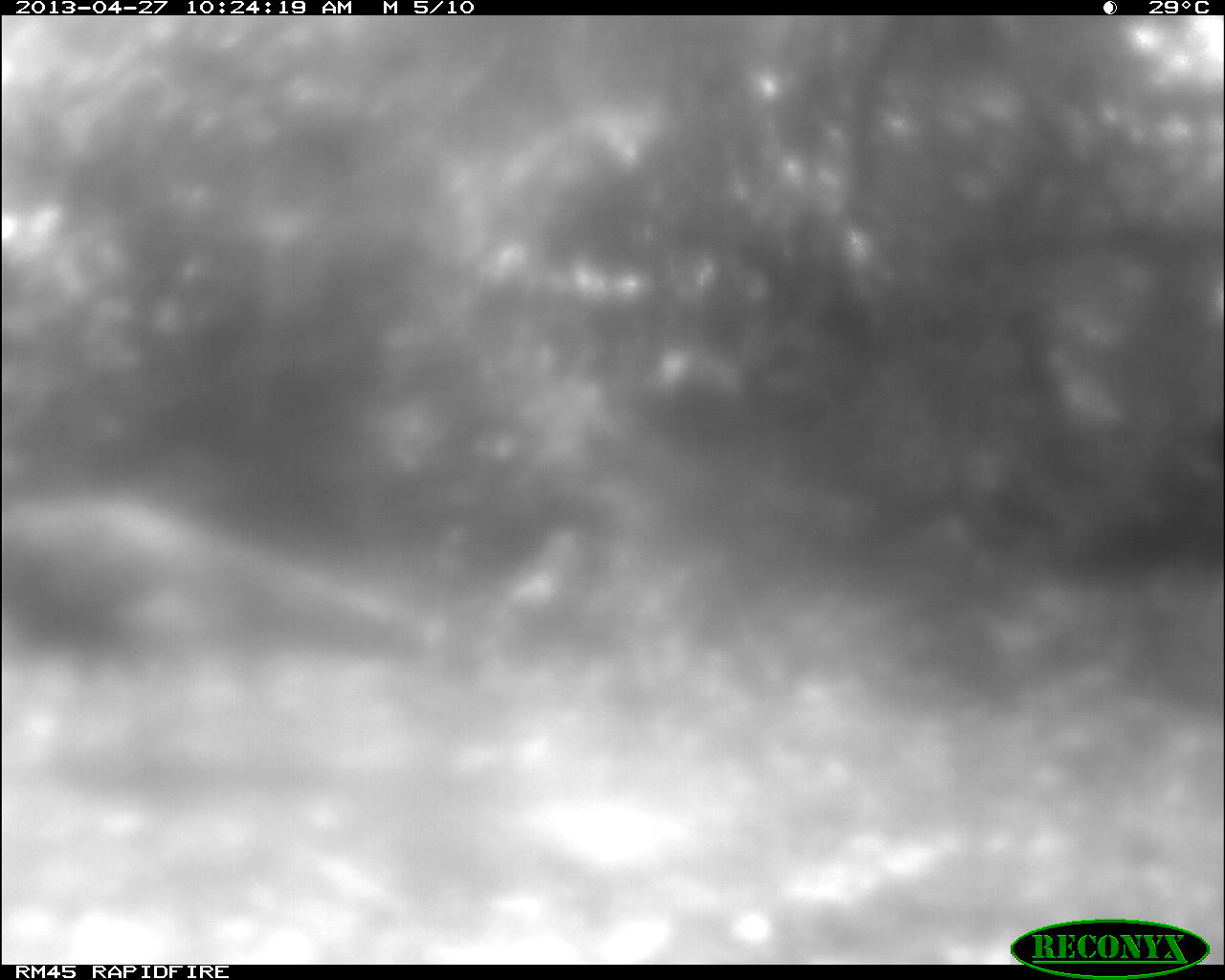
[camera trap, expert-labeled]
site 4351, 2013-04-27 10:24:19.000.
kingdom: Animalia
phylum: Chordata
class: Aves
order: Galliformes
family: Phasianidae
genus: Meleagris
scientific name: Meleagris ocellata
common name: ocellated turkey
Meleagris ocellata (ocellated turkey), count 1.